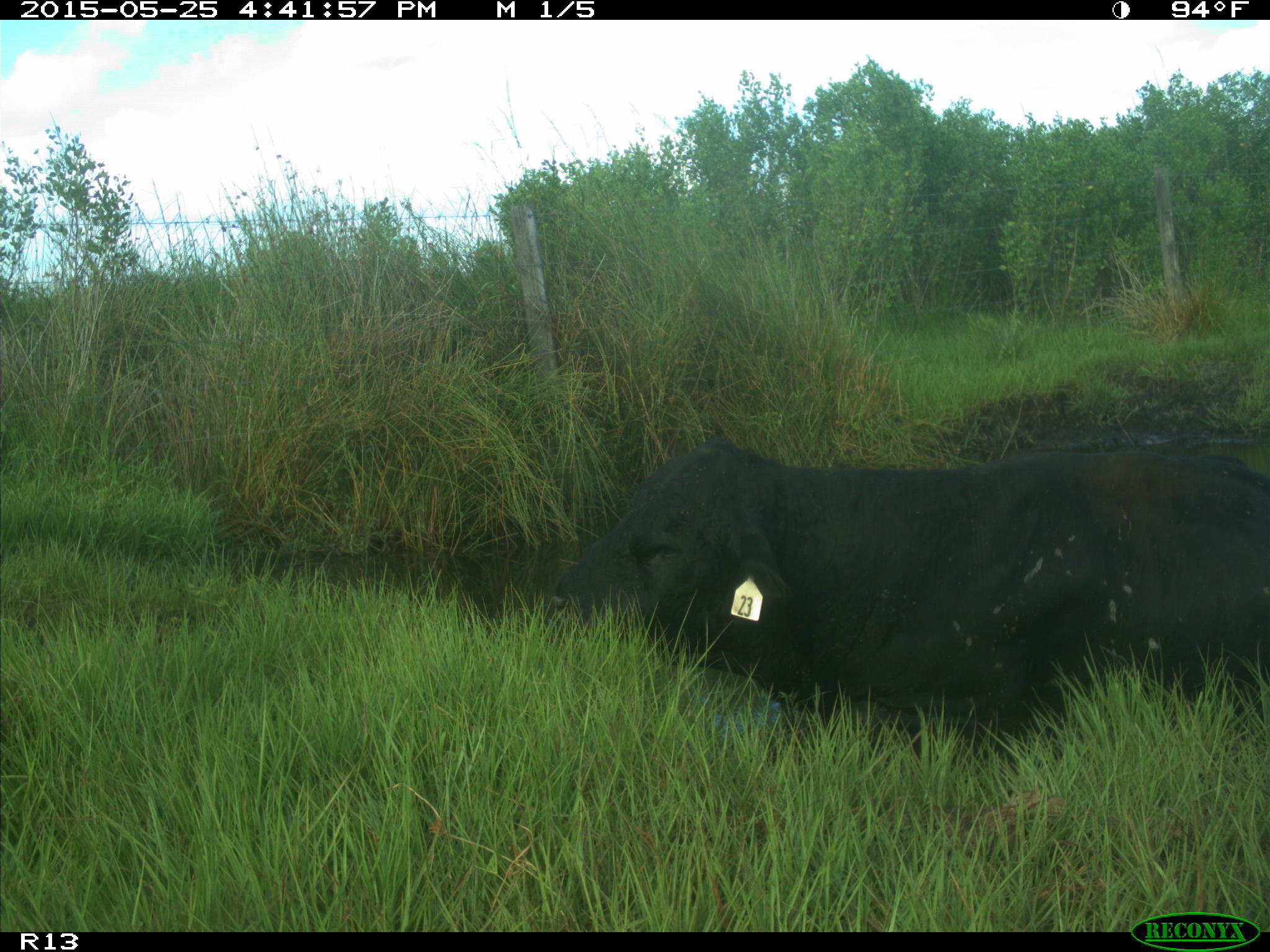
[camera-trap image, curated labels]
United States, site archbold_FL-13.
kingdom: Animalia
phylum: Chordata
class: Mammalia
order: Artiodactyla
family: Bovidae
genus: Bos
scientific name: Bos taurus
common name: domestic cow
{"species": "Bos taurus (domestic cow)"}